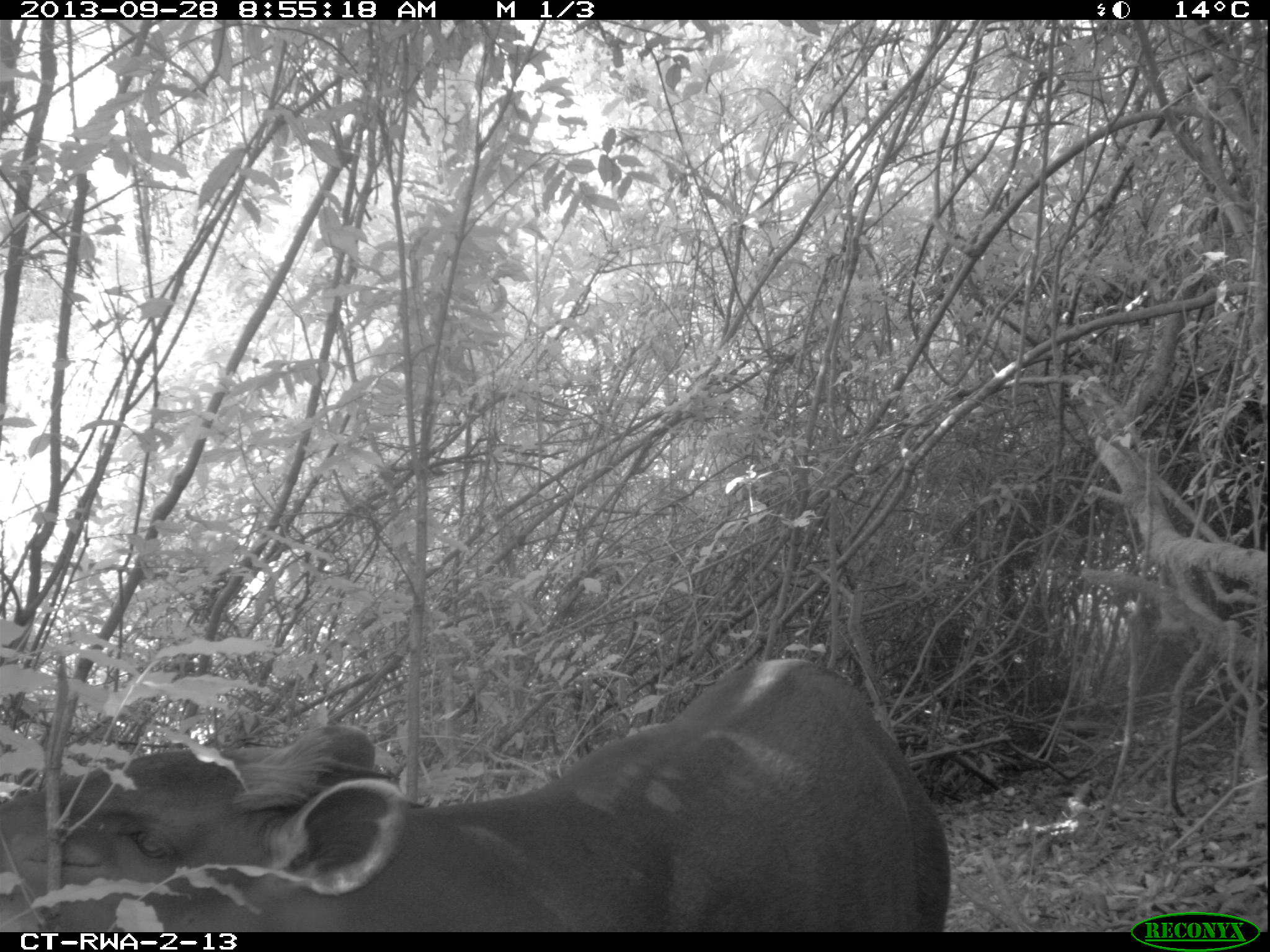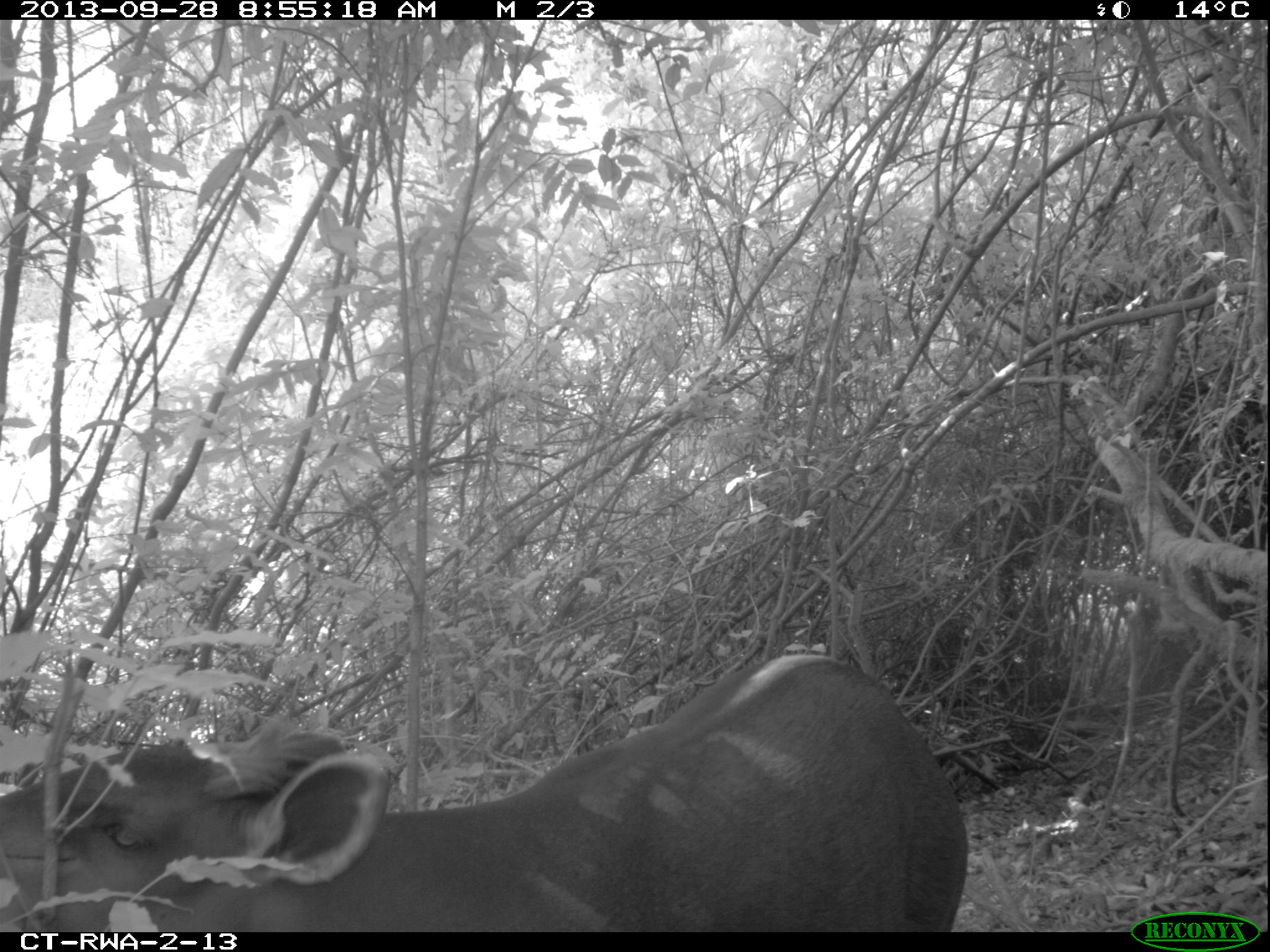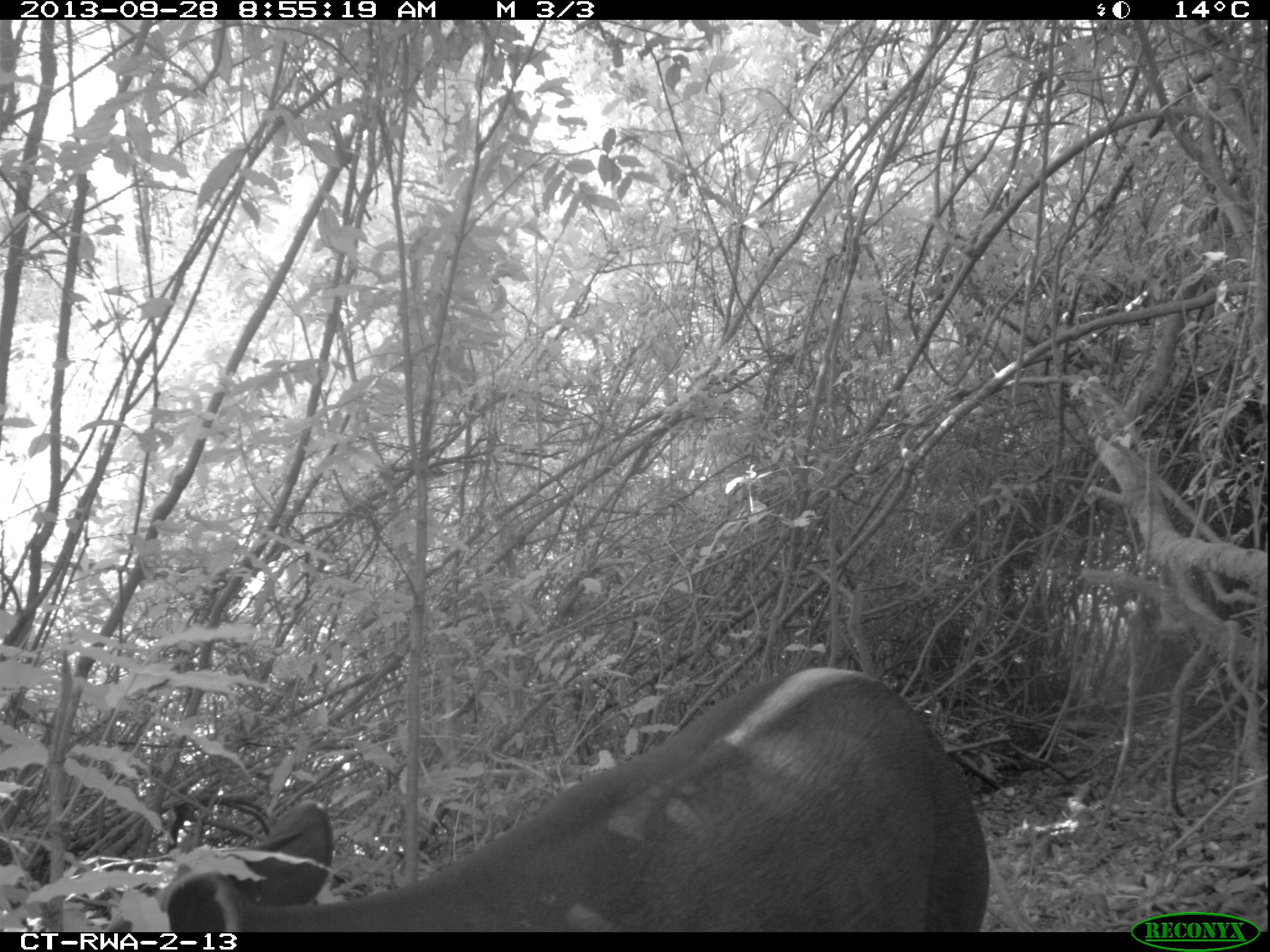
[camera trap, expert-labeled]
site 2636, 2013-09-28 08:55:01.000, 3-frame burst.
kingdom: Animalia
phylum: Chordata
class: Mammalia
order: Artiodactyla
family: Bovidae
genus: Cephalophus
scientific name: Cephalophus silvicultor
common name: light-backed duiker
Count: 1.